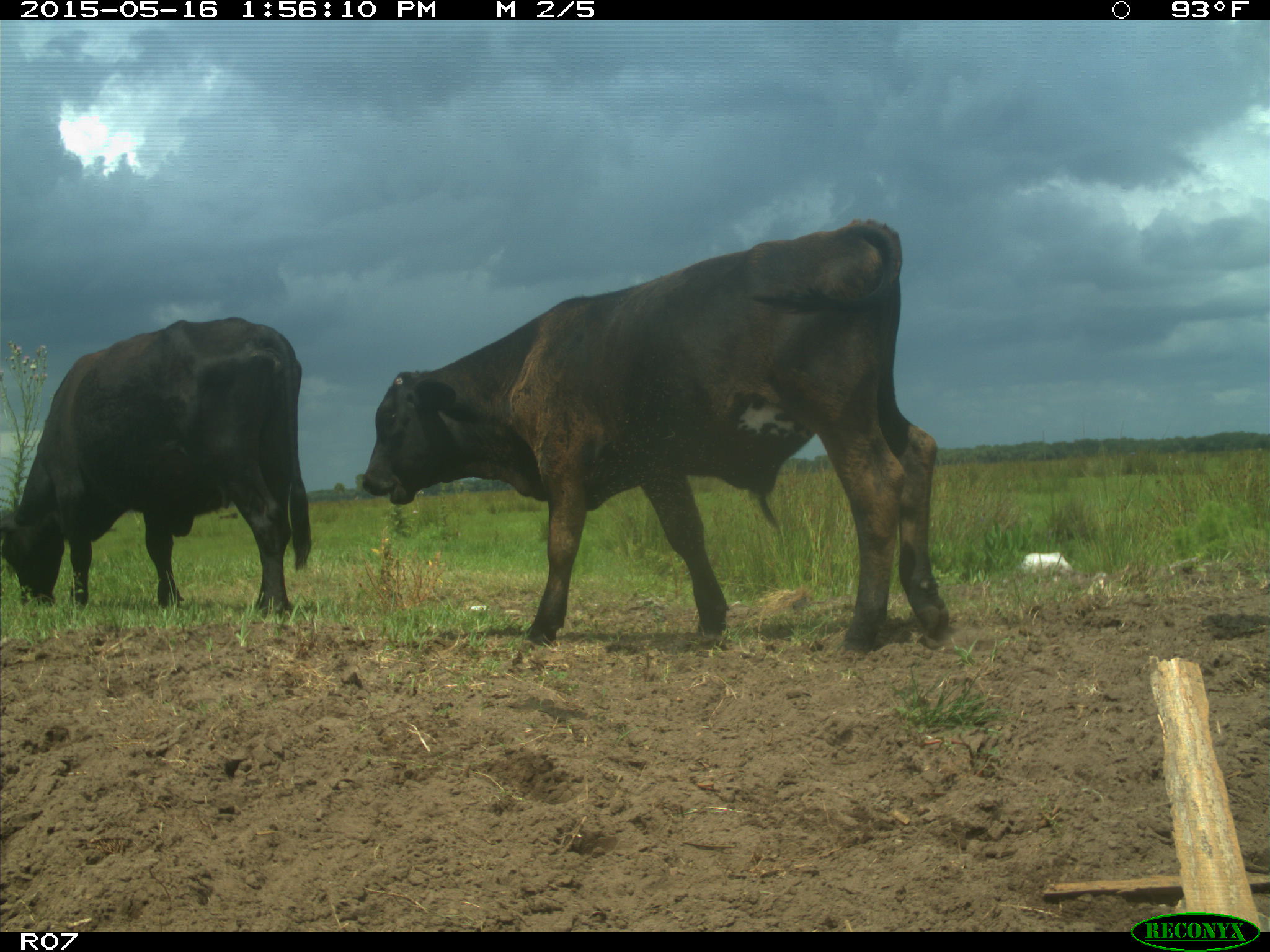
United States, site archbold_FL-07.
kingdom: Animalia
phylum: Chordata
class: Mammalia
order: Artiodactyla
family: Bovidae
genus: Bos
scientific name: Bos taurus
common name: domestic cow